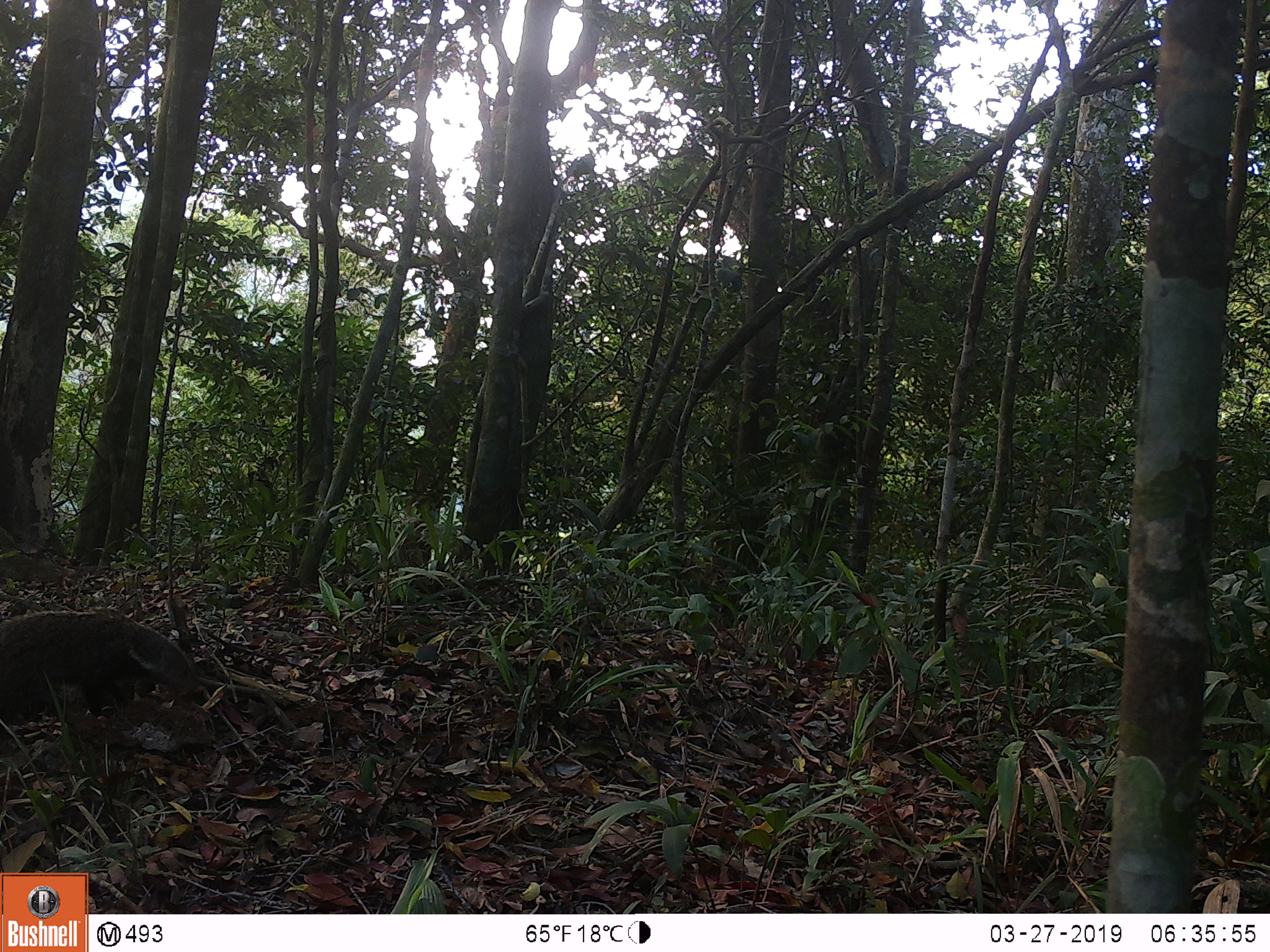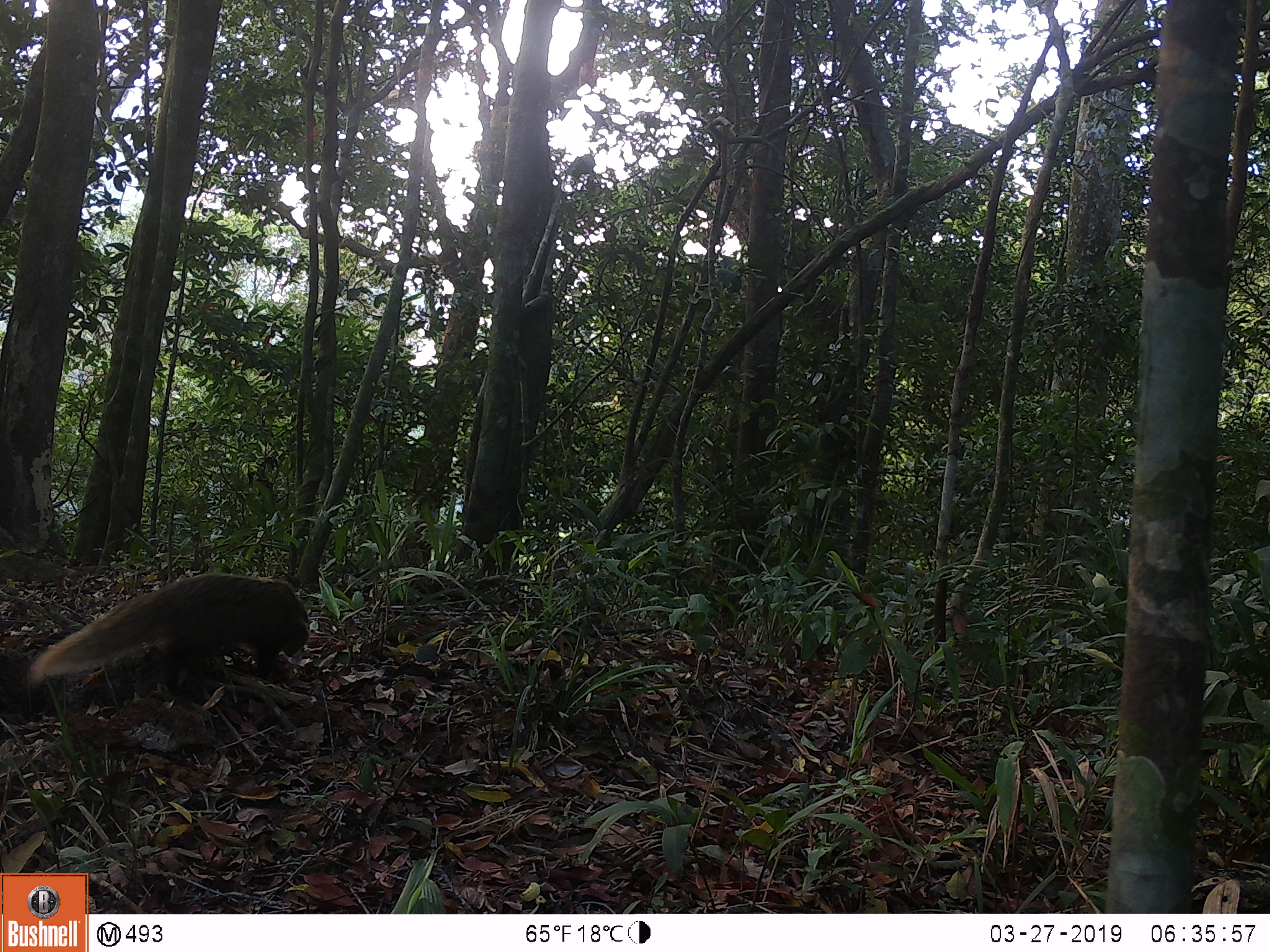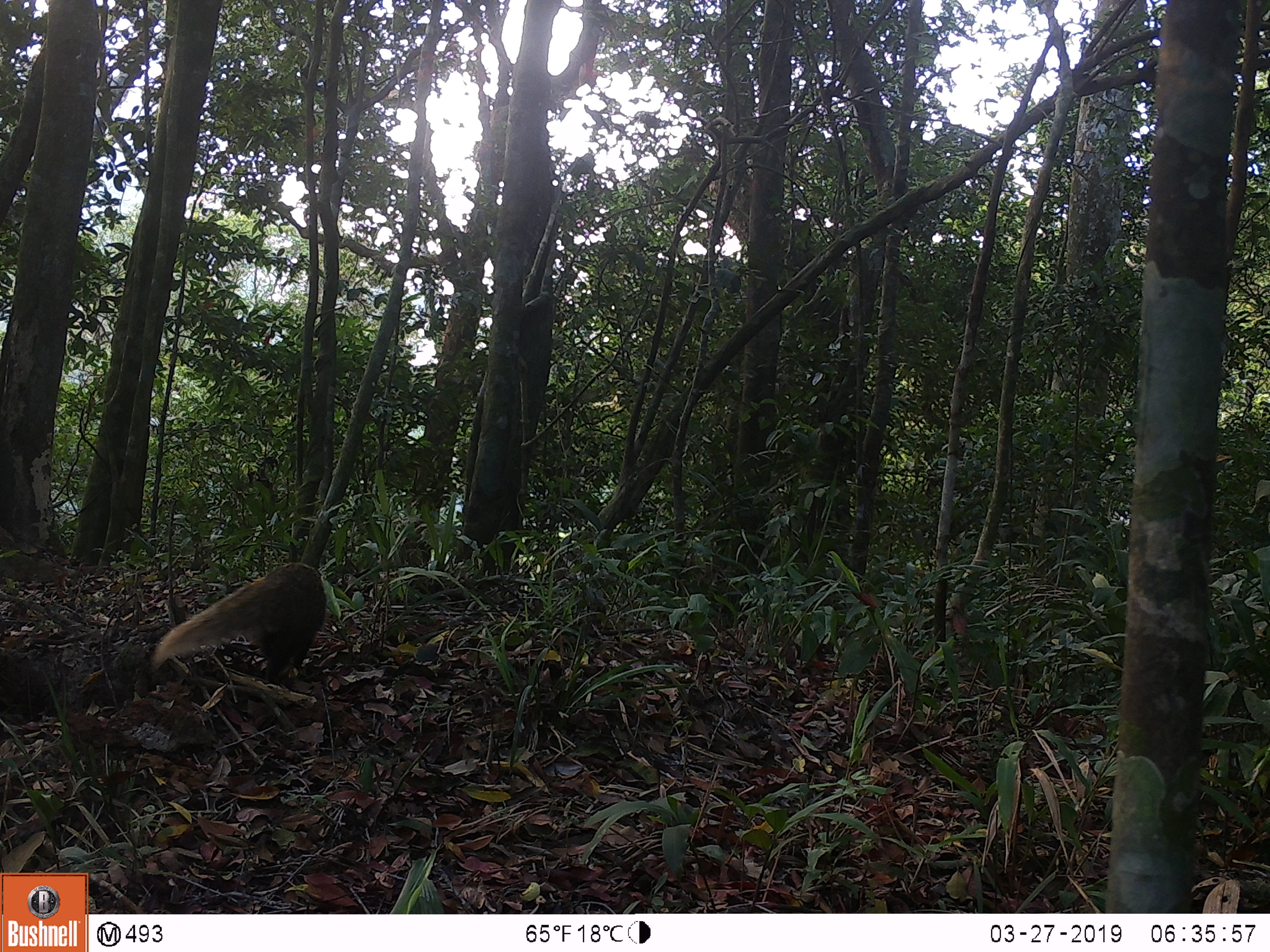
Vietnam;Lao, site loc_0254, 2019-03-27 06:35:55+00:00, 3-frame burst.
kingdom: Animalia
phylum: Chordata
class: Mammalia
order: Carnivora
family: Herpestidae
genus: Urva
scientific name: Urva urva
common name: crab-eating mongoose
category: crab eating mongoose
Crab eating mongoose (crab-eating mongoose) (Urva urva). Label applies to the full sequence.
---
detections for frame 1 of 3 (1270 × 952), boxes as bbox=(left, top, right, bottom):
crab eating mongoose: bbox=(0, 607, 198, 738)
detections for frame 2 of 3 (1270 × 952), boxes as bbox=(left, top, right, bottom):
crab eating mongoose: bbox=(29, 572, 309, 681)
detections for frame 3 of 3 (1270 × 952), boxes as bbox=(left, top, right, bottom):
crab eating mongoose: bbox=(152, 563, 326, 684)